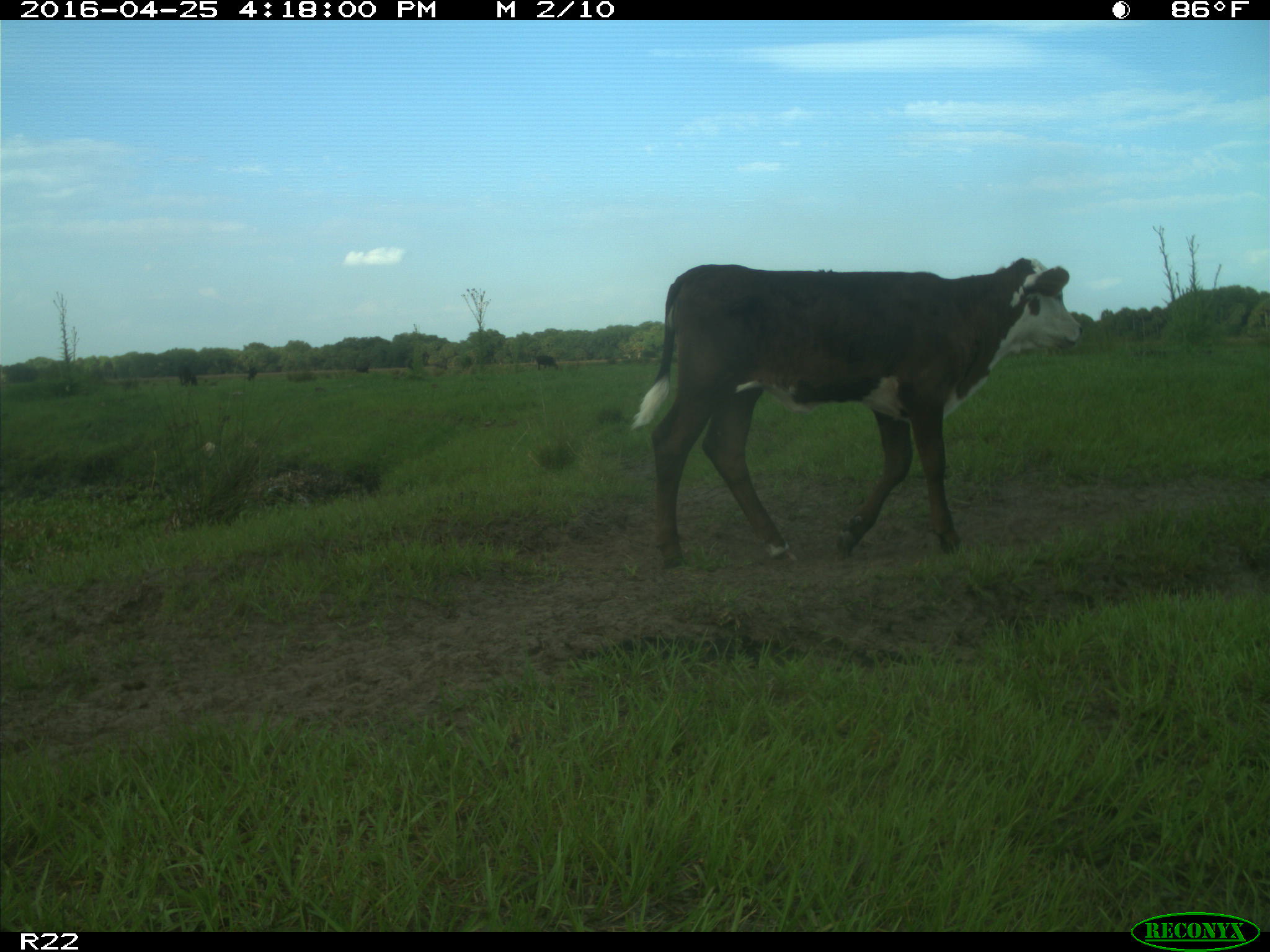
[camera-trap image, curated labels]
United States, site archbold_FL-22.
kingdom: Animalia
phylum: Chordata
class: Mammalia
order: Artiodactyla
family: Bovidae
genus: Bos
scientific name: Bos taurus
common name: domestic cow